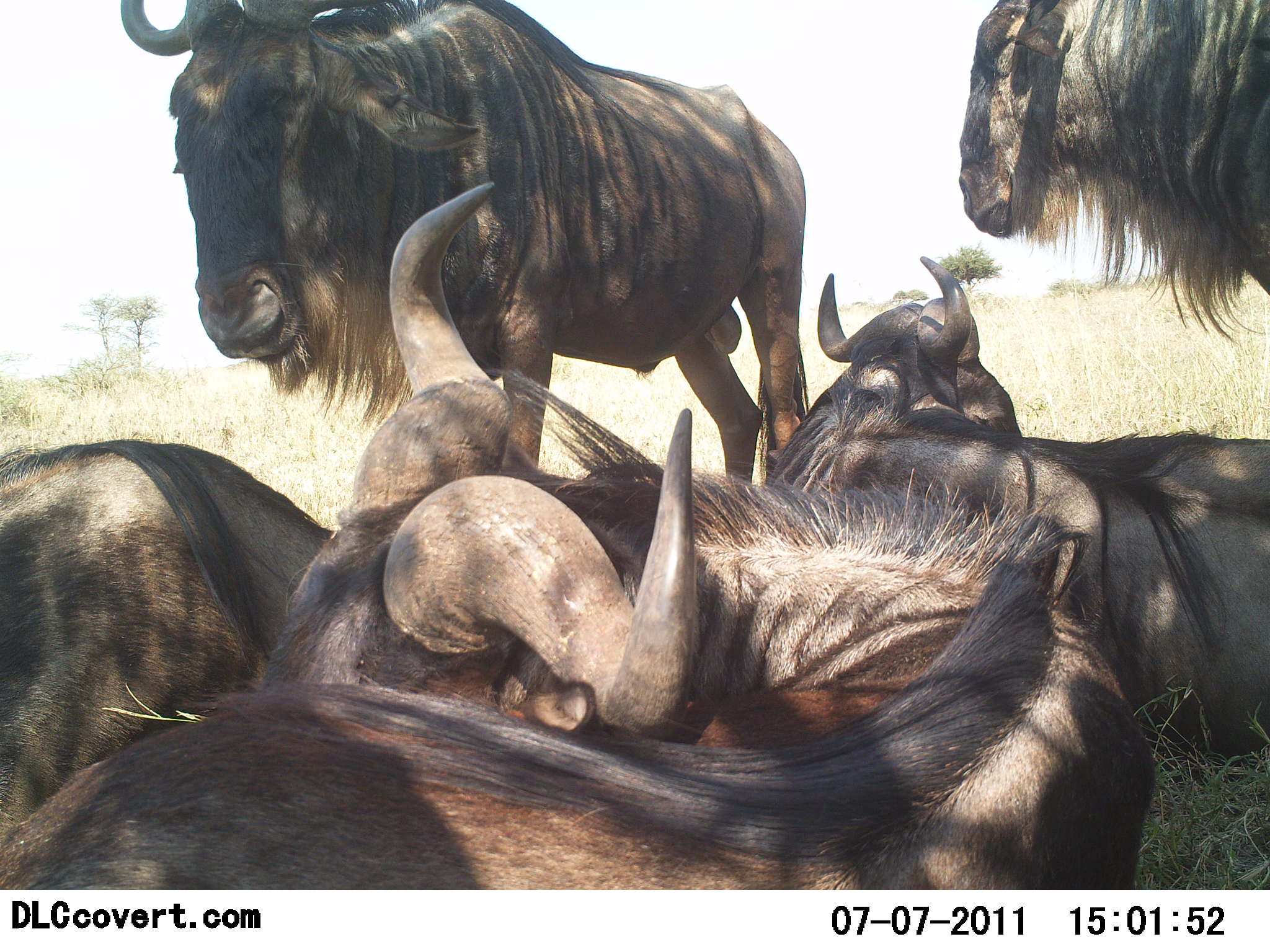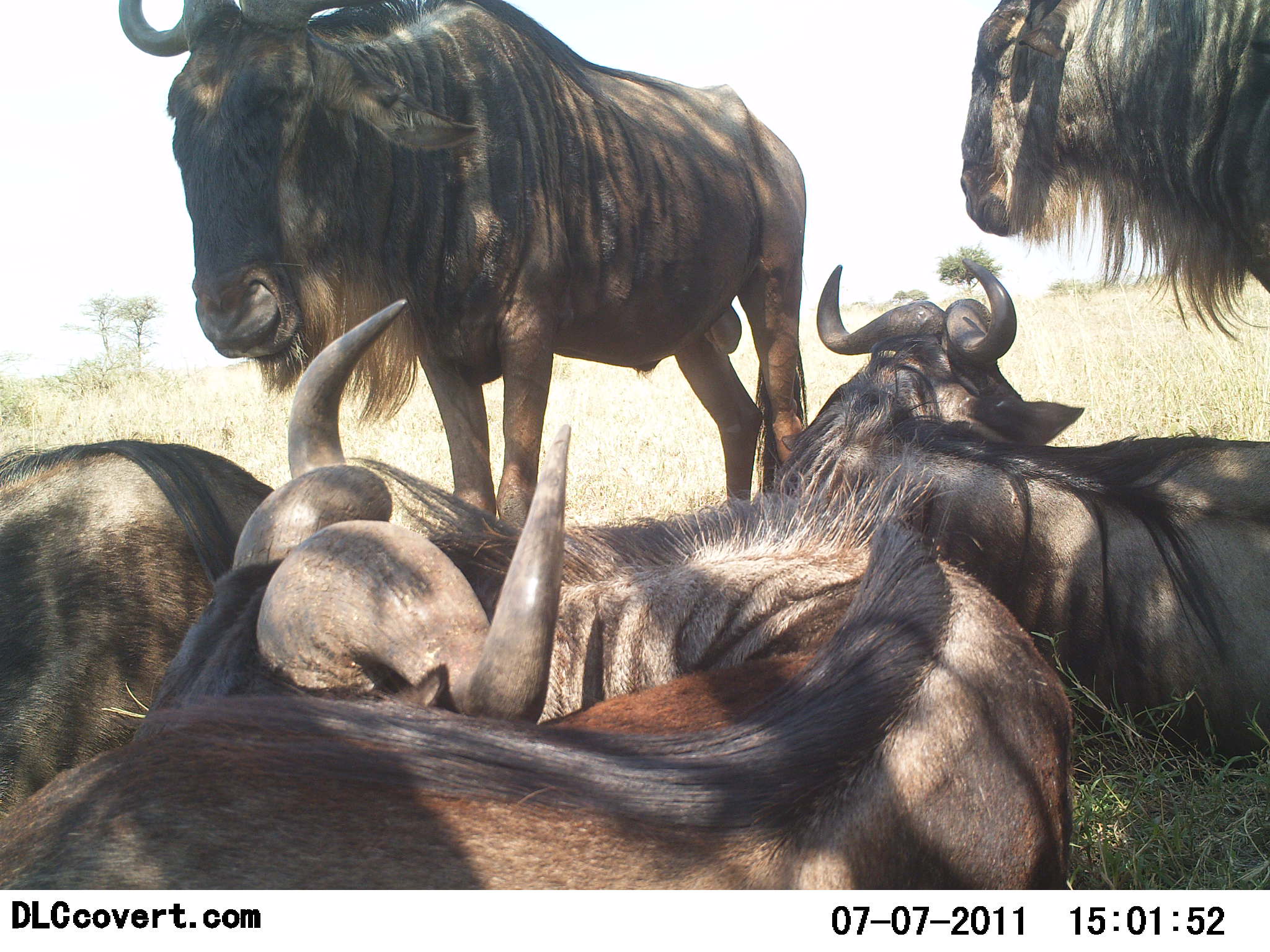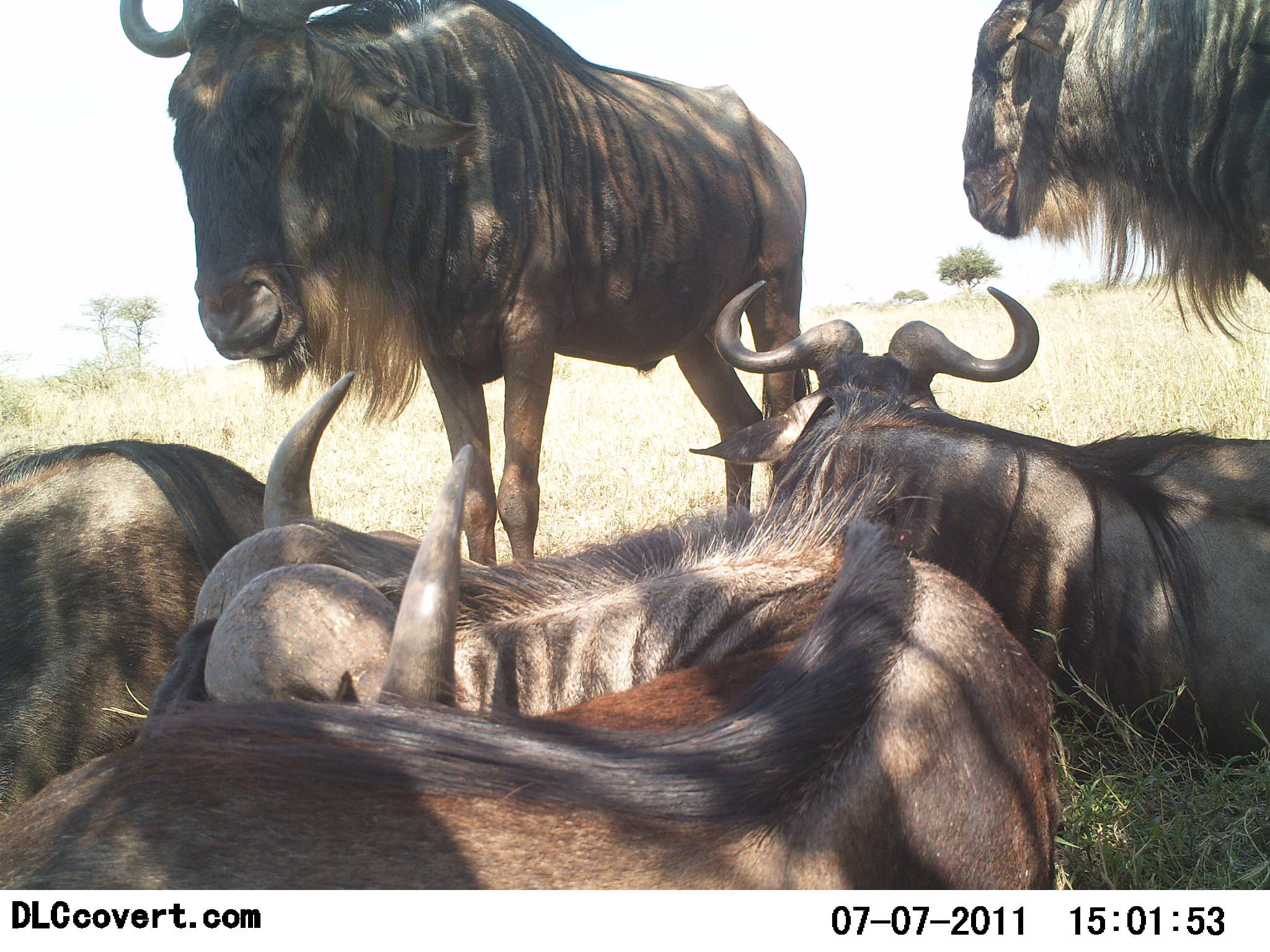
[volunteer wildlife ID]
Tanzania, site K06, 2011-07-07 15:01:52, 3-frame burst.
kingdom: Animalia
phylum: Chordata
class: Mammalia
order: Artiodactyla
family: Bovidae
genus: Connochaetes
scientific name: Connochaetes taurinus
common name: blue wildebeest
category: wildebeest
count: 5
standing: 50%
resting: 100%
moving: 0%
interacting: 10%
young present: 0%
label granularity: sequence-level